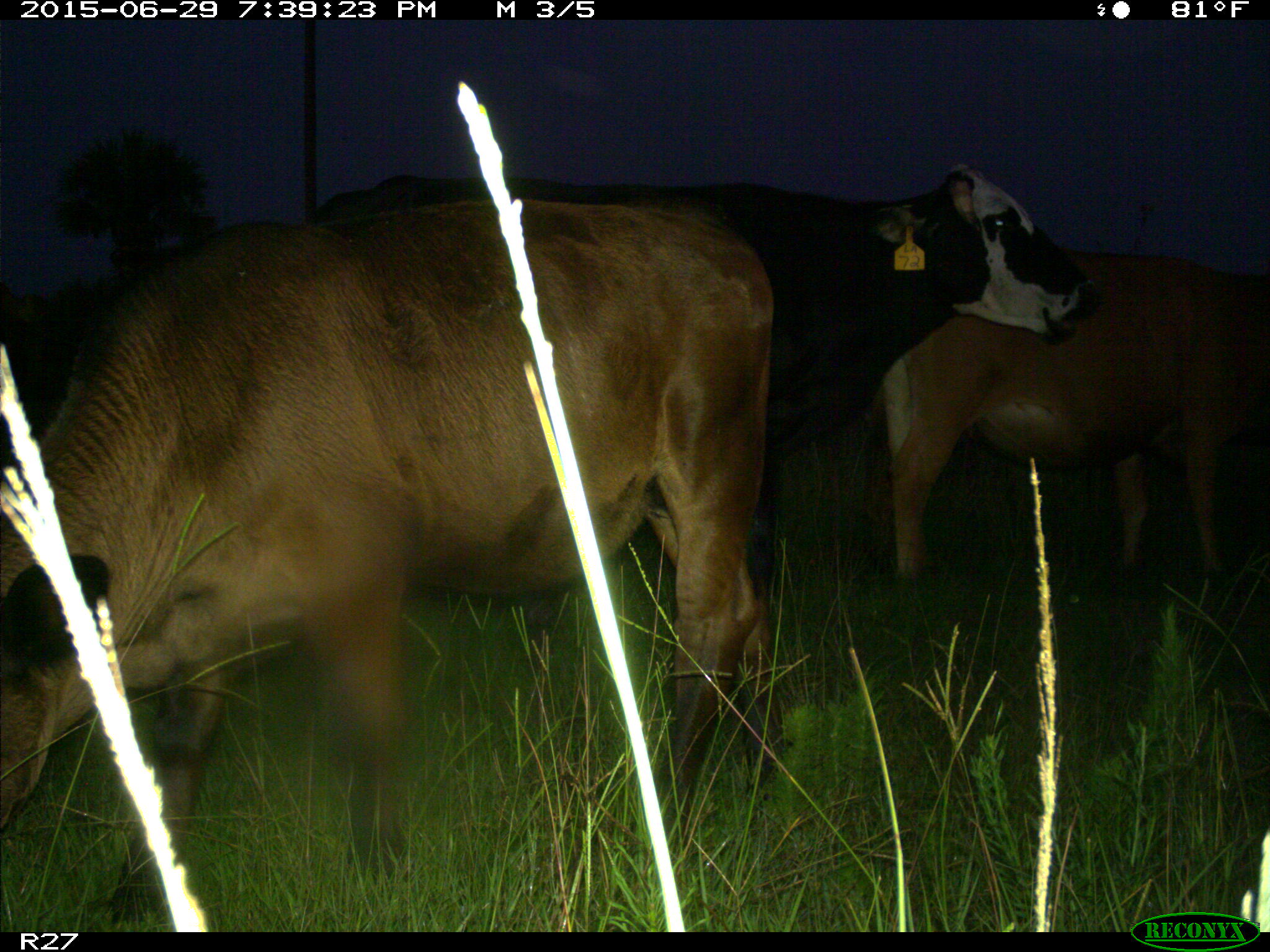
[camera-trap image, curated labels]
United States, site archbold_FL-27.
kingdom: Animalia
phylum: Chordata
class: Mammalia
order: Artiodactyla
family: Bovidae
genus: Bos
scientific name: Bos taurus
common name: domestic cow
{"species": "Bos taurus (domestic cow)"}